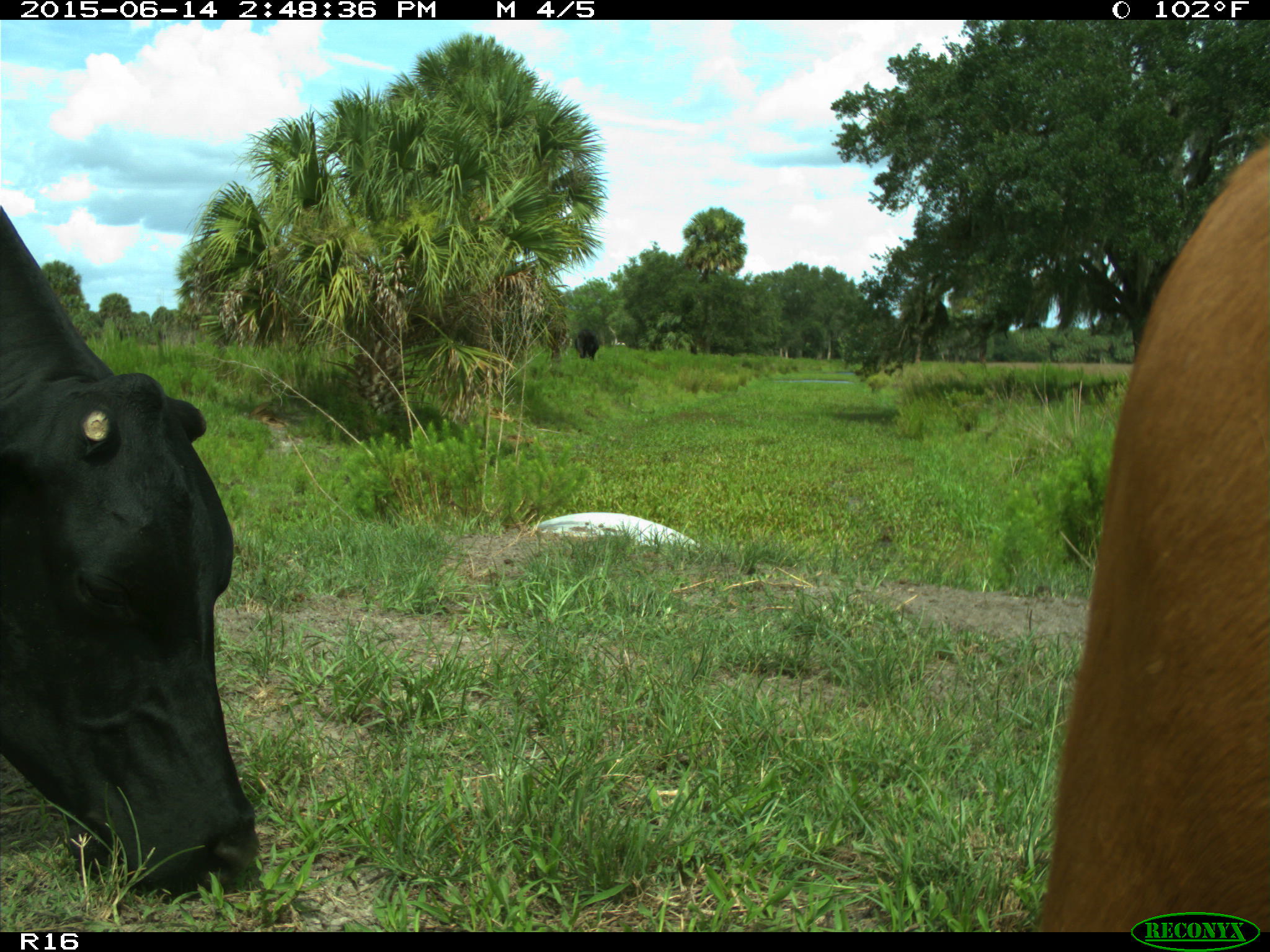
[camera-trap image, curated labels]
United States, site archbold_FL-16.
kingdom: Animalia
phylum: Chordata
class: Mammalia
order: Artiodactyla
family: Bovidae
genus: Bos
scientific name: Bos taurus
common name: domestic cow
Bos taurus (domestic cow).